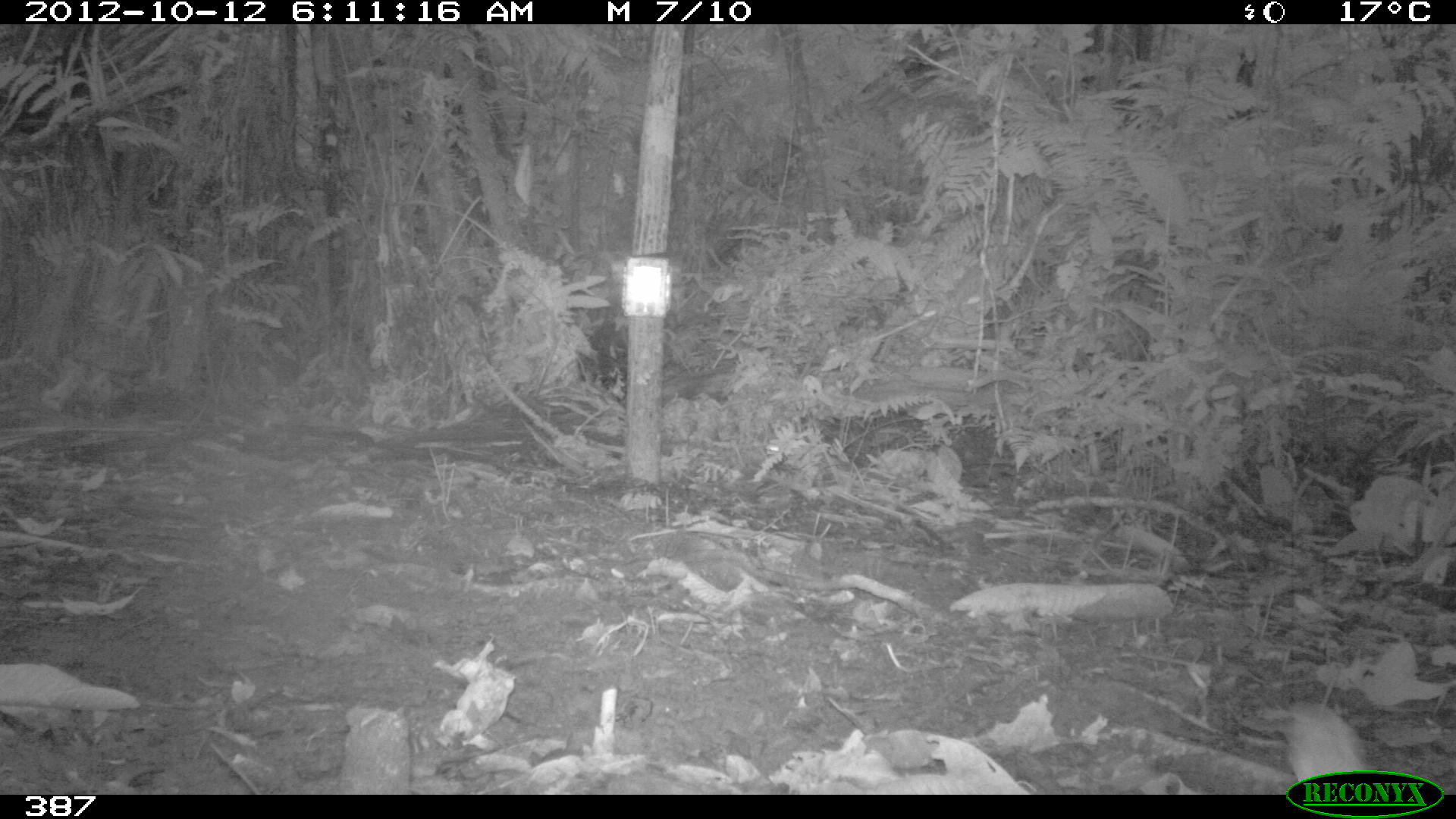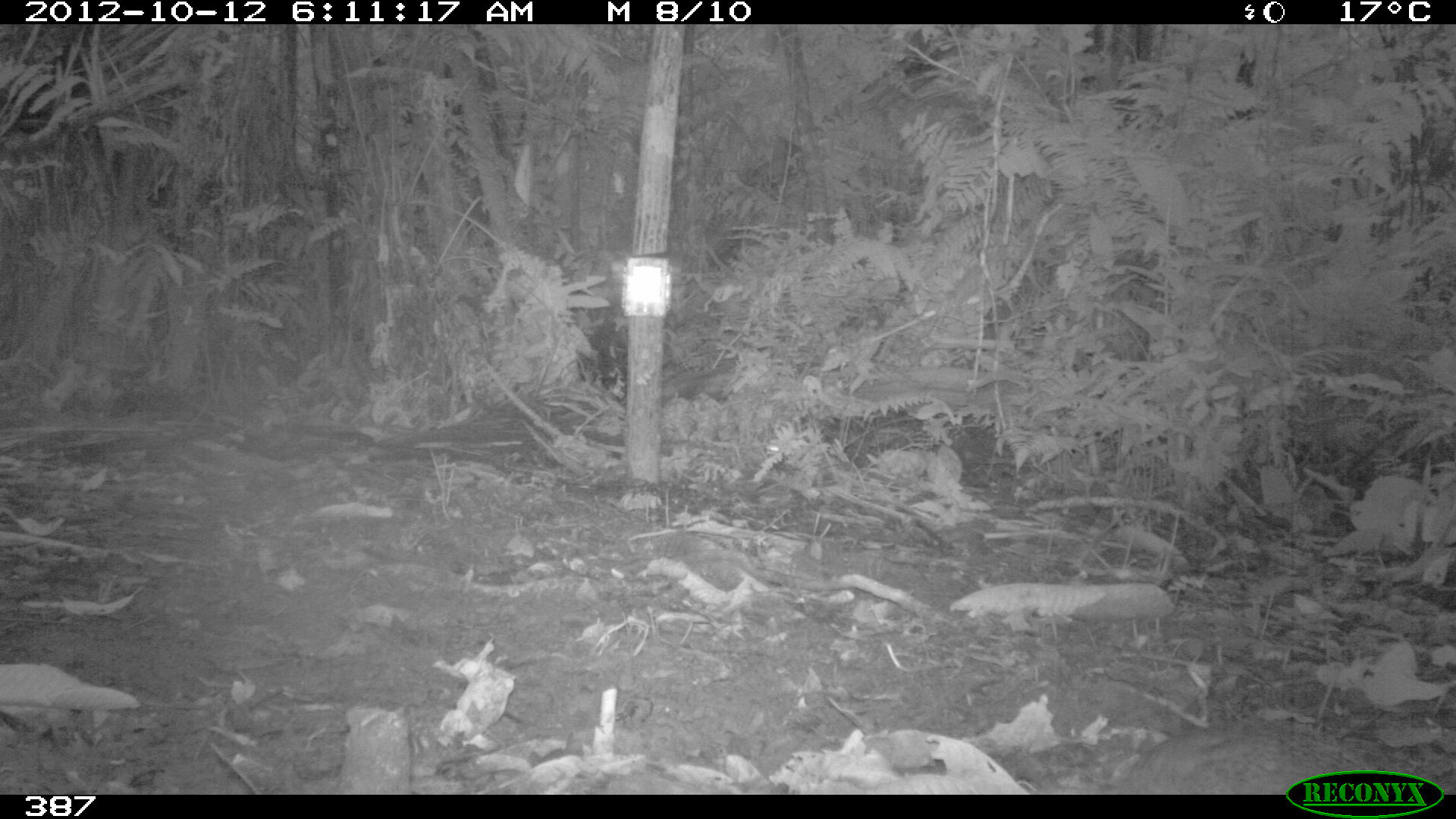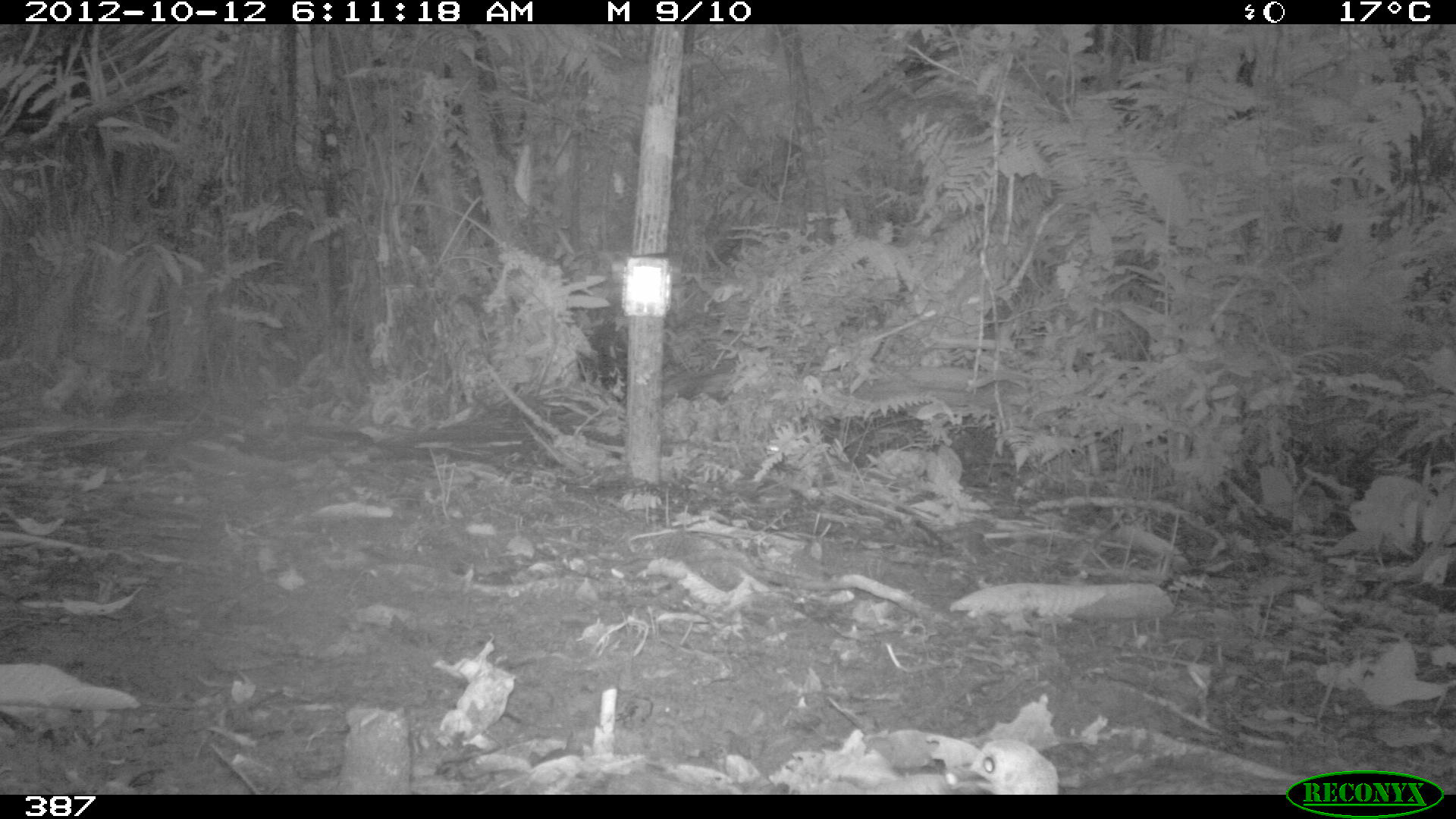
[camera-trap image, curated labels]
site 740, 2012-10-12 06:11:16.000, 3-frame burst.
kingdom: Animalia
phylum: Chordata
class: Aves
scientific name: Aves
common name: bird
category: unknown bird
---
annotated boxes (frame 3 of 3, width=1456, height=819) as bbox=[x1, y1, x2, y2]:
unknown bird: bbox=[950, 737, 1060, 794]